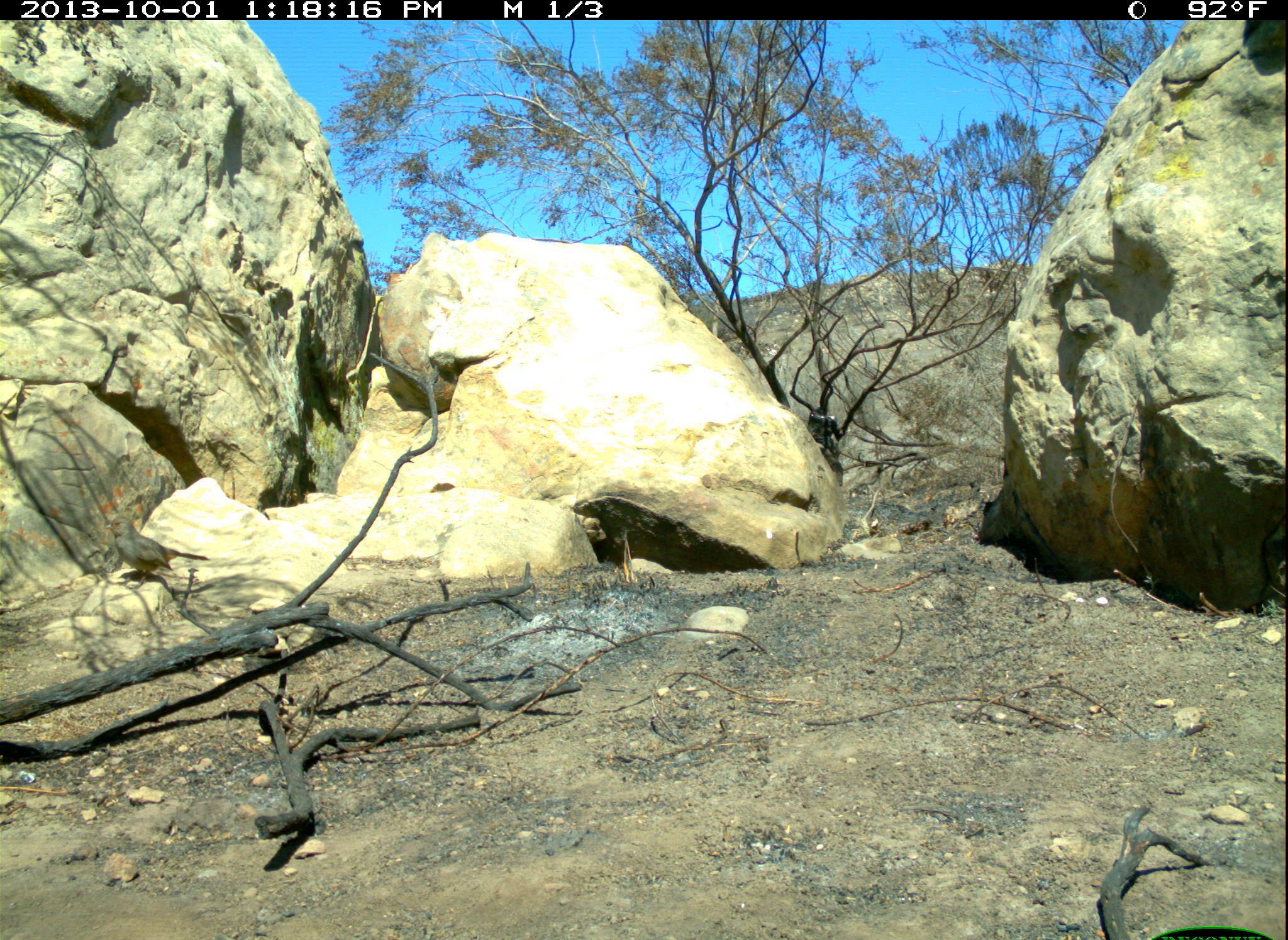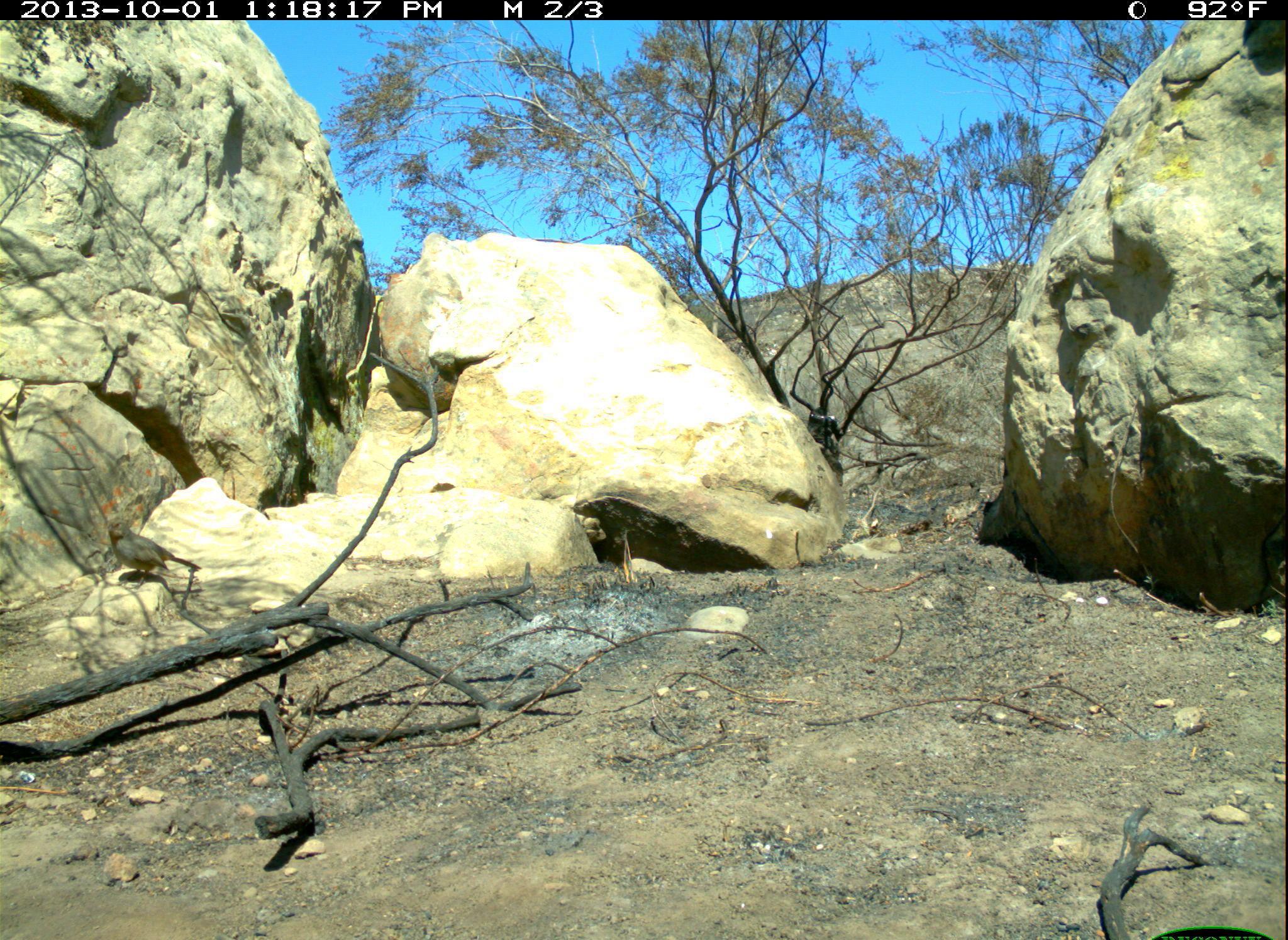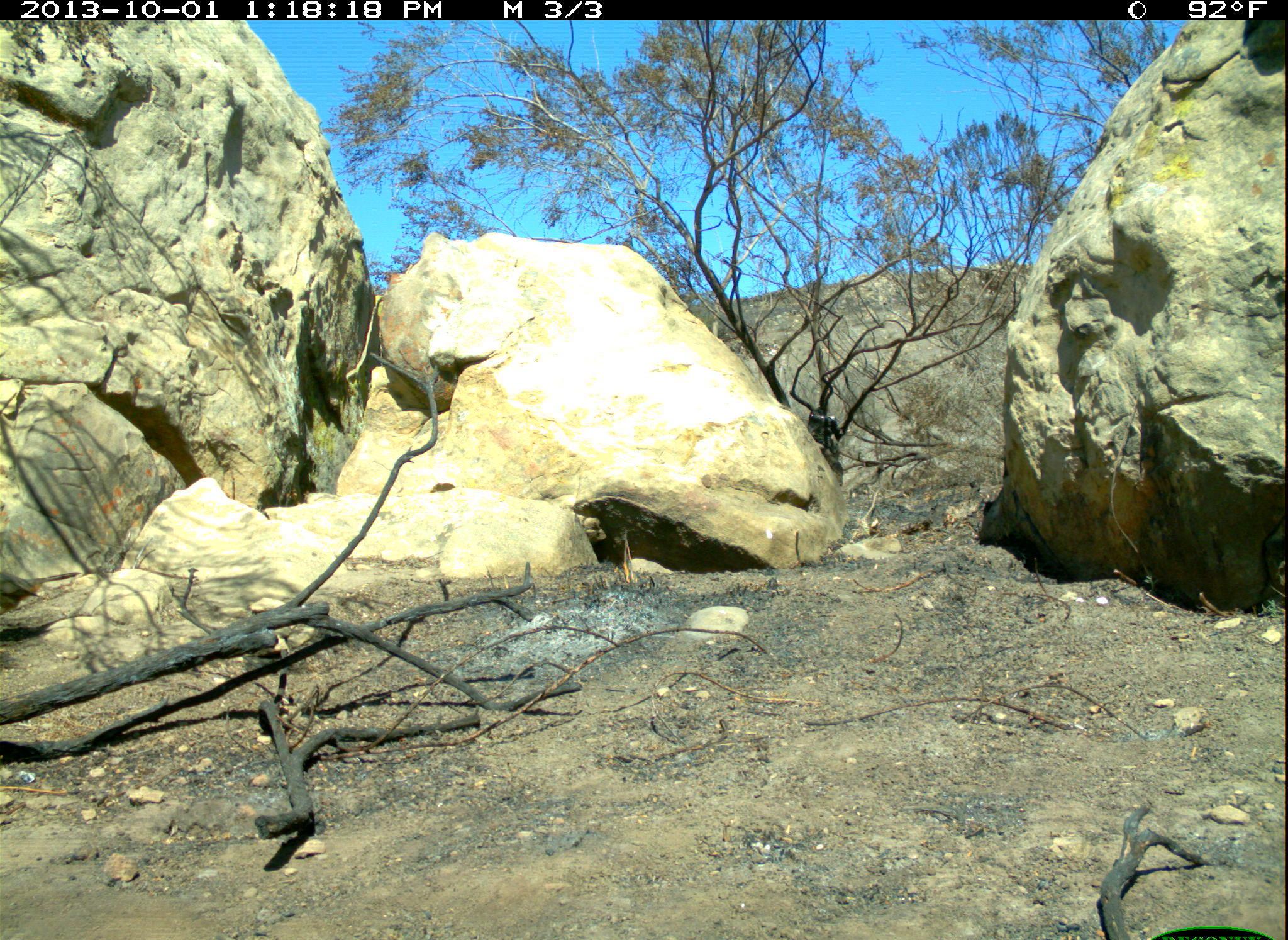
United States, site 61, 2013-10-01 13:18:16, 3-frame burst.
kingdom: Animalia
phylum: Chordata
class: Aves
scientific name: Aves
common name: bird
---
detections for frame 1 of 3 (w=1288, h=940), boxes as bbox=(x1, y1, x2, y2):
bird: bbox=(105, 512, 214, 590)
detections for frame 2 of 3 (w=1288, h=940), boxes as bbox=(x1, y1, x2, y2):
bird: bbox=(104, 517, 203, 589)